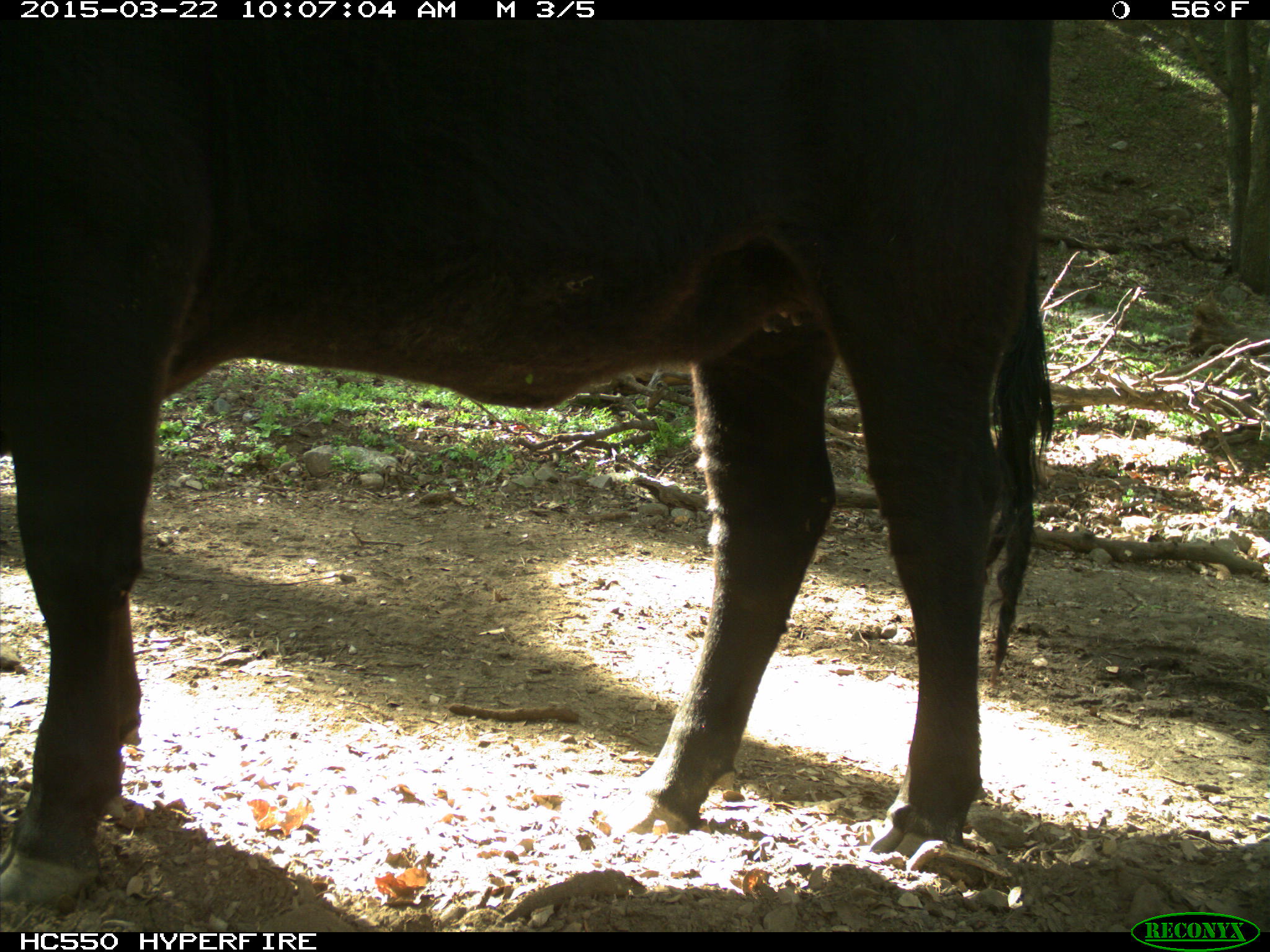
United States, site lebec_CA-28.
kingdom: Animalia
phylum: Chordata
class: Mammalia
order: Artiodactyla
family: Bovidae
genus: Bos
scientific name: Bos taurus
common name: domestic cow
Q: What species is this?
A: Bos taurus (domestic cow).